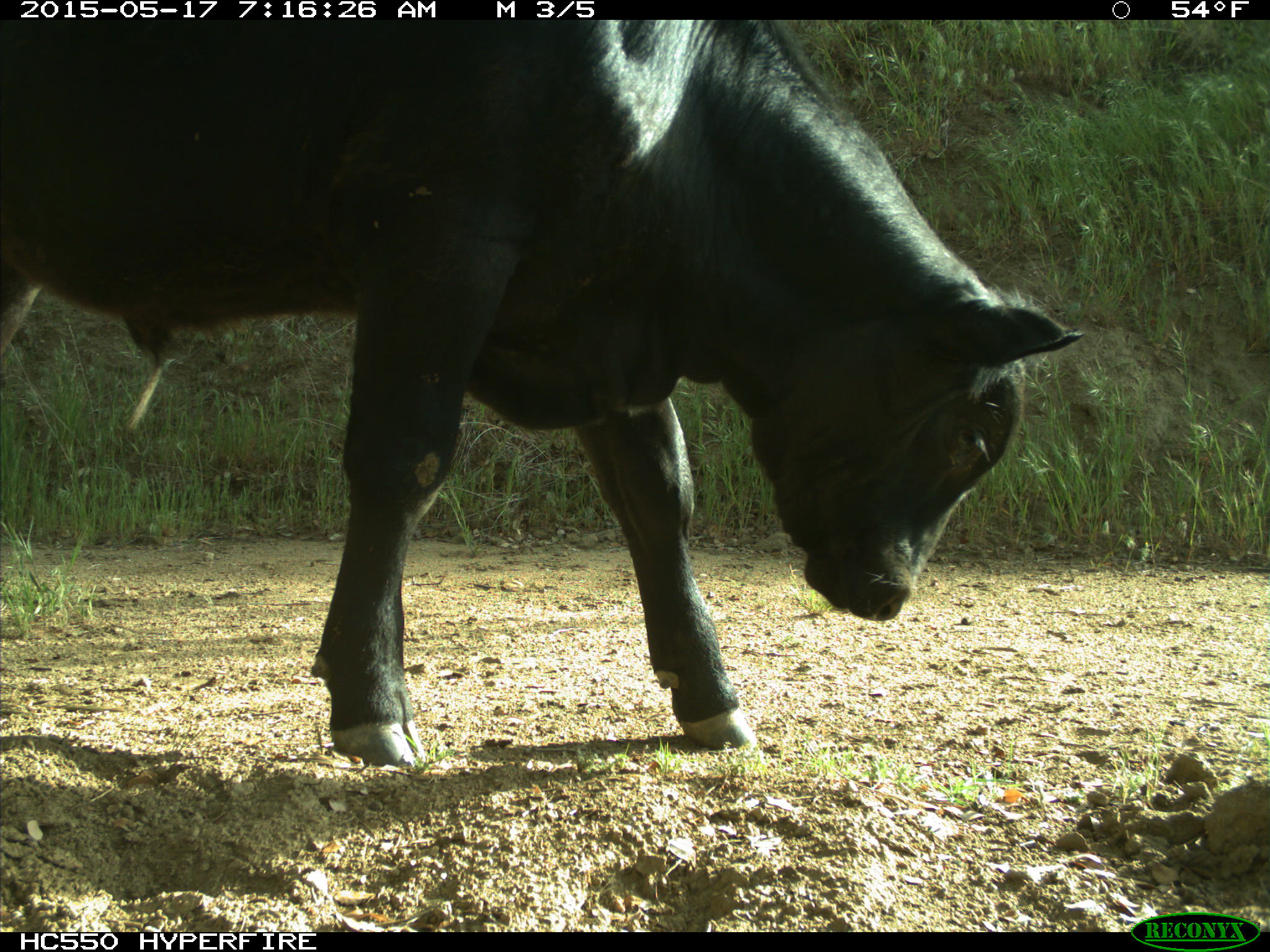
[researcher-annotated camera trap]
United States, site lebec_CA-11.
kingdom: Animalia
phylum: Chordata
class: Mammalia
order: Artiodactyla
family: Bovidae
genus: Bos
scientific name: Bos taurus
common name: domestic cow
Bos taurus (domestic cow).